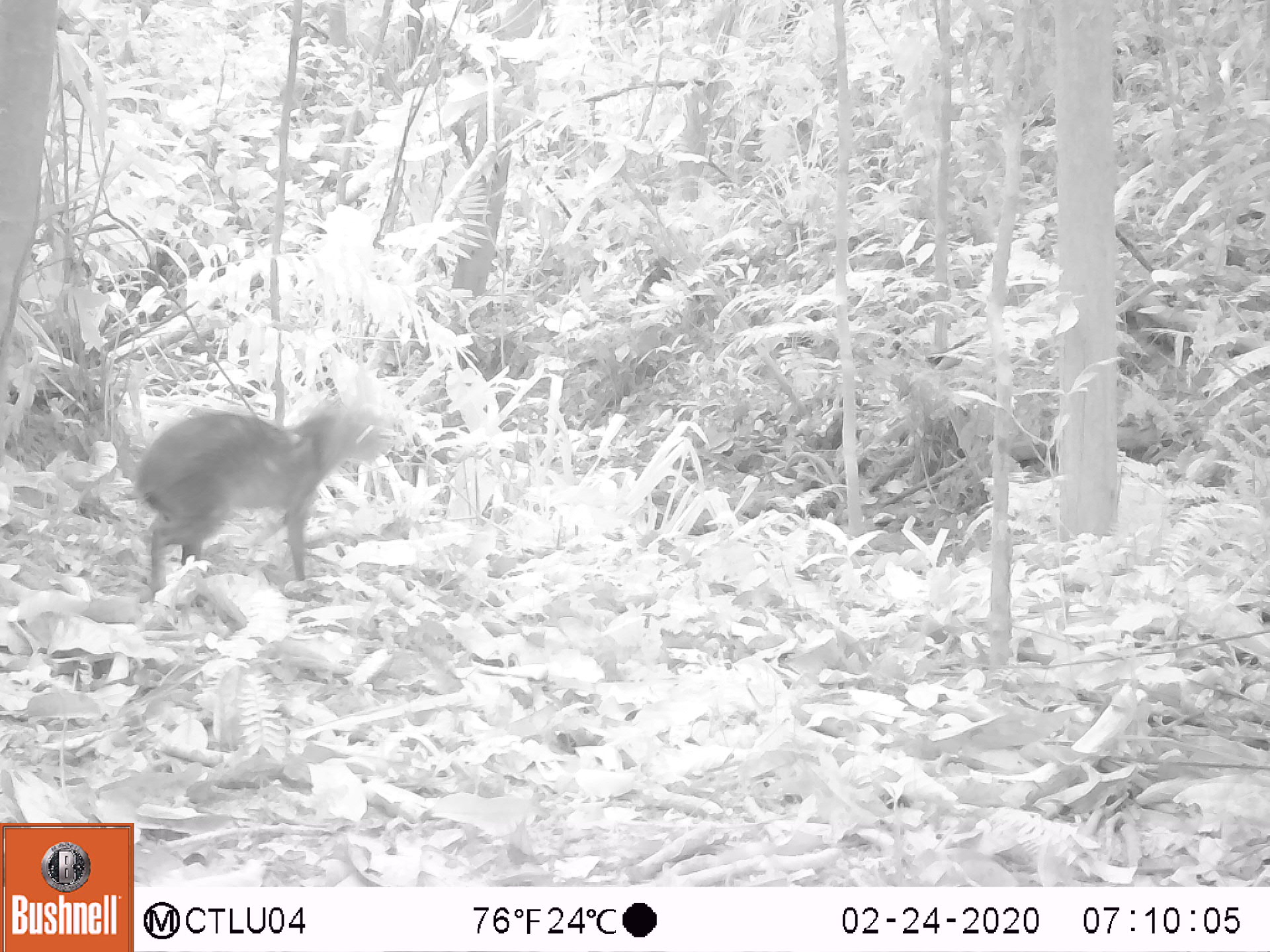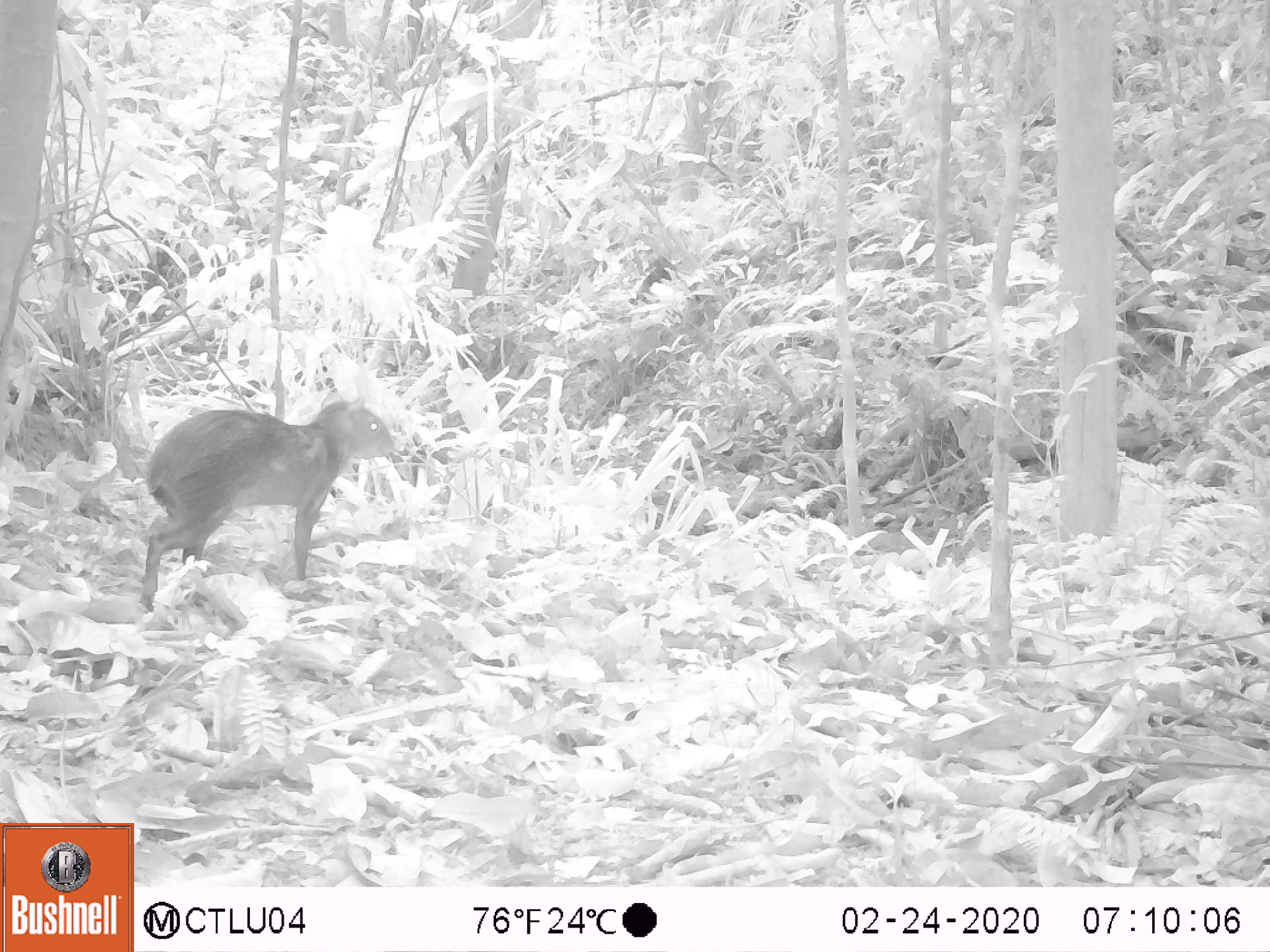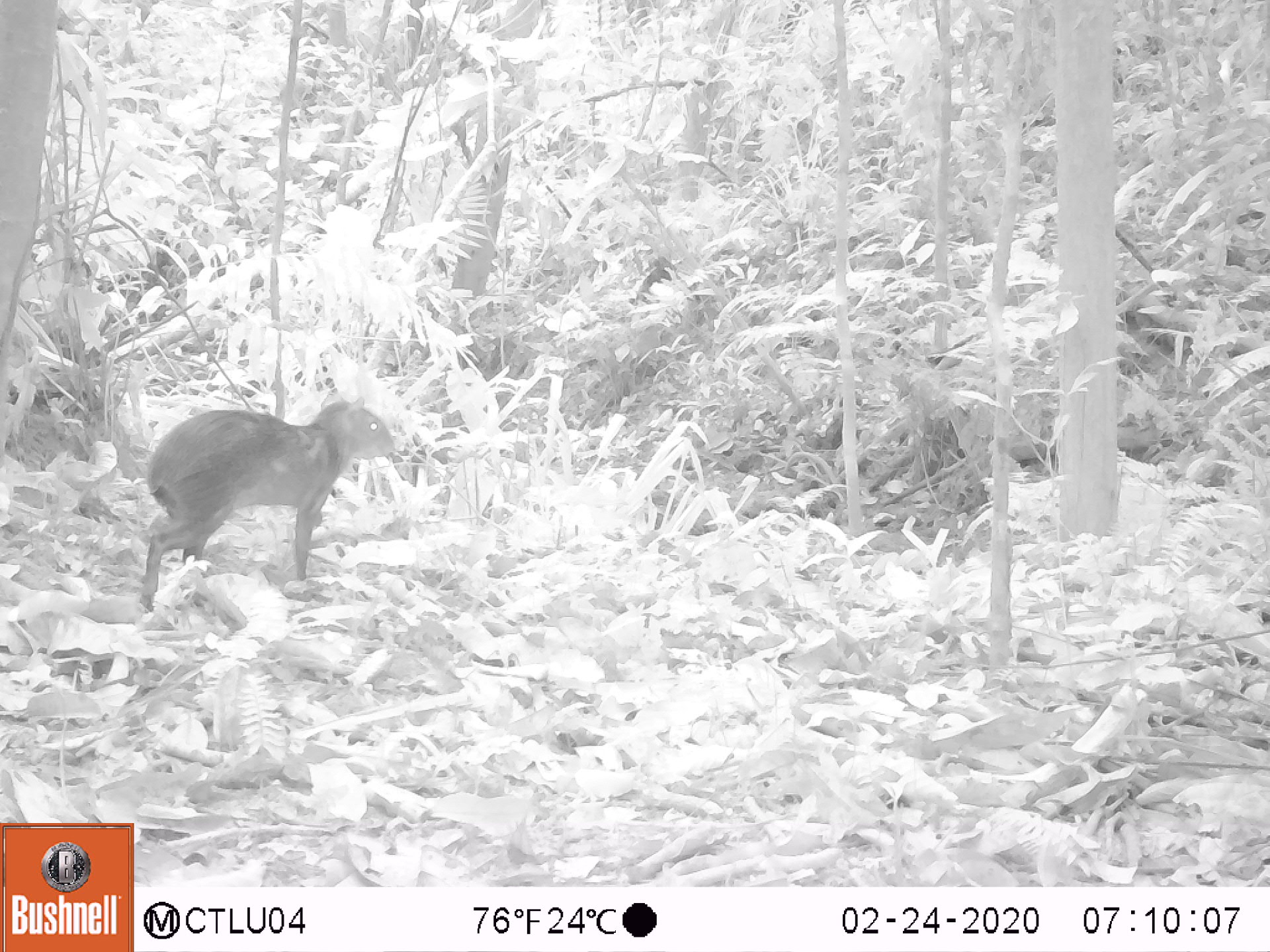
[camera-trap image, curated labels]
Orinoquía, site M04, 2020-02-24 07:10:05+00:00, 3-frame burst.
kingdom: Animalia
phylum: Chordata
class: Mammalia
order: Rodentia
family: Dasyproctidae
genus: Dasyprocta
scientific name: Dasyprocta fuliginosa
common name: black agouti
Black agouti (Dasyprocta fuliginosa).